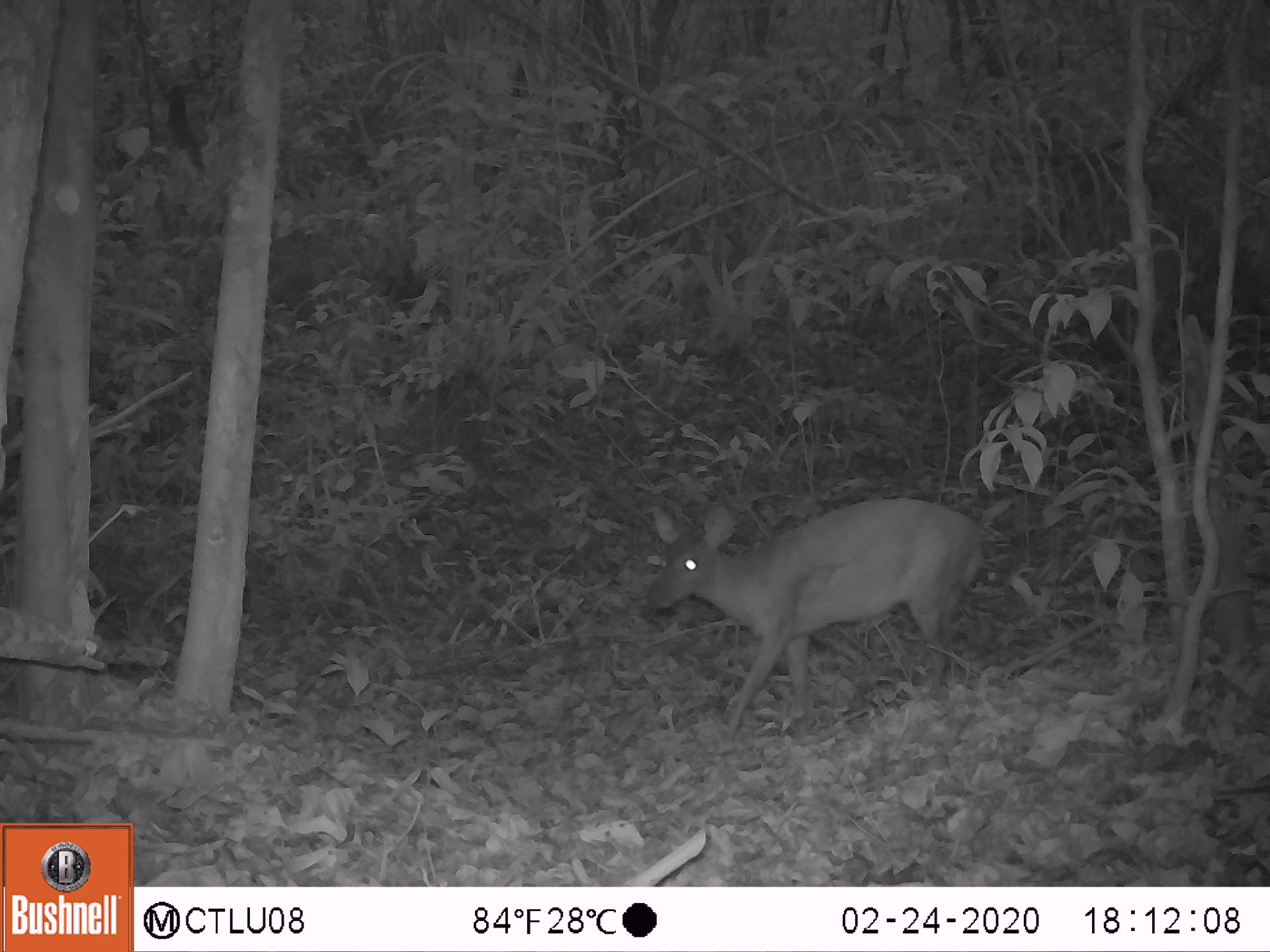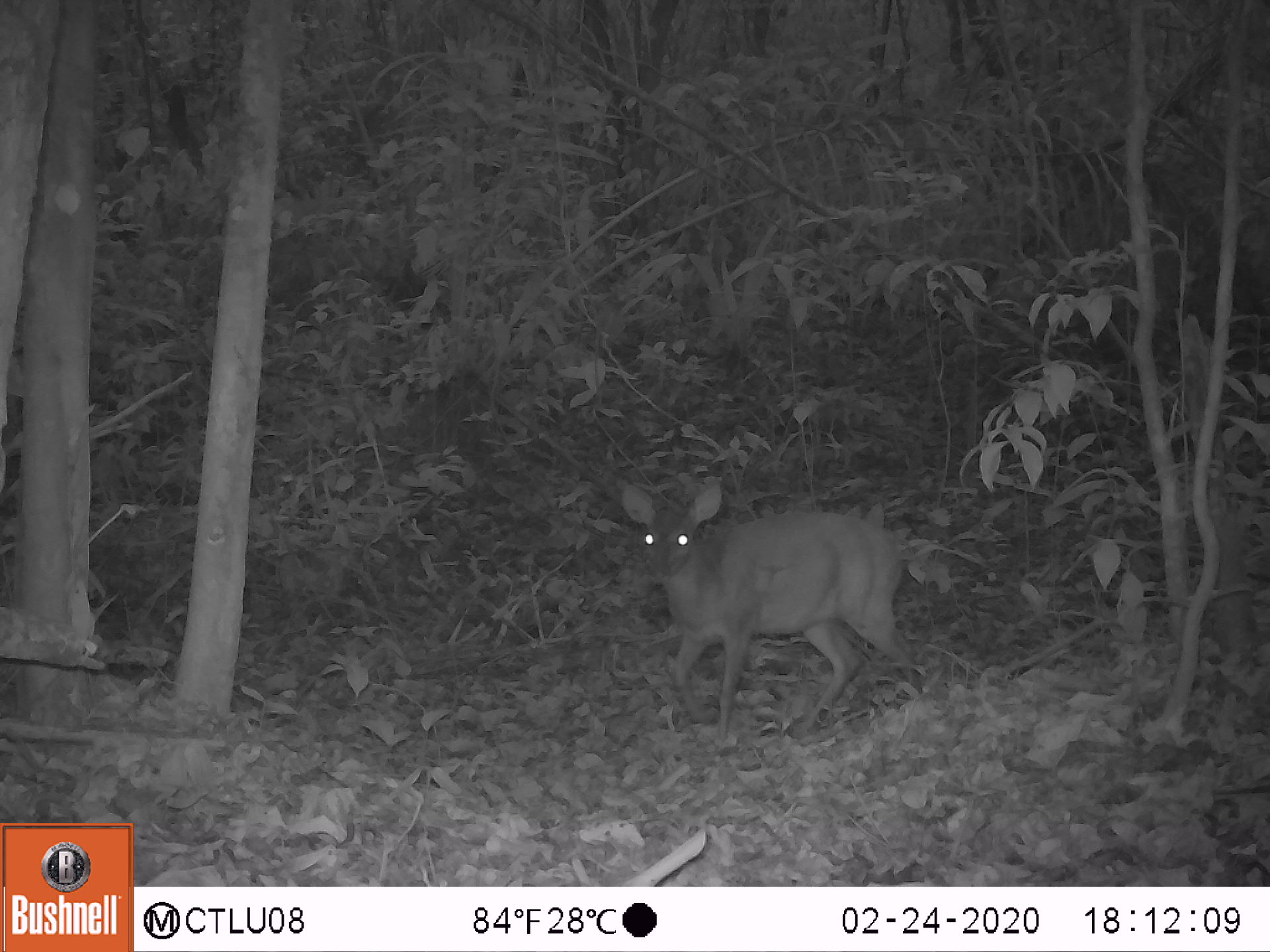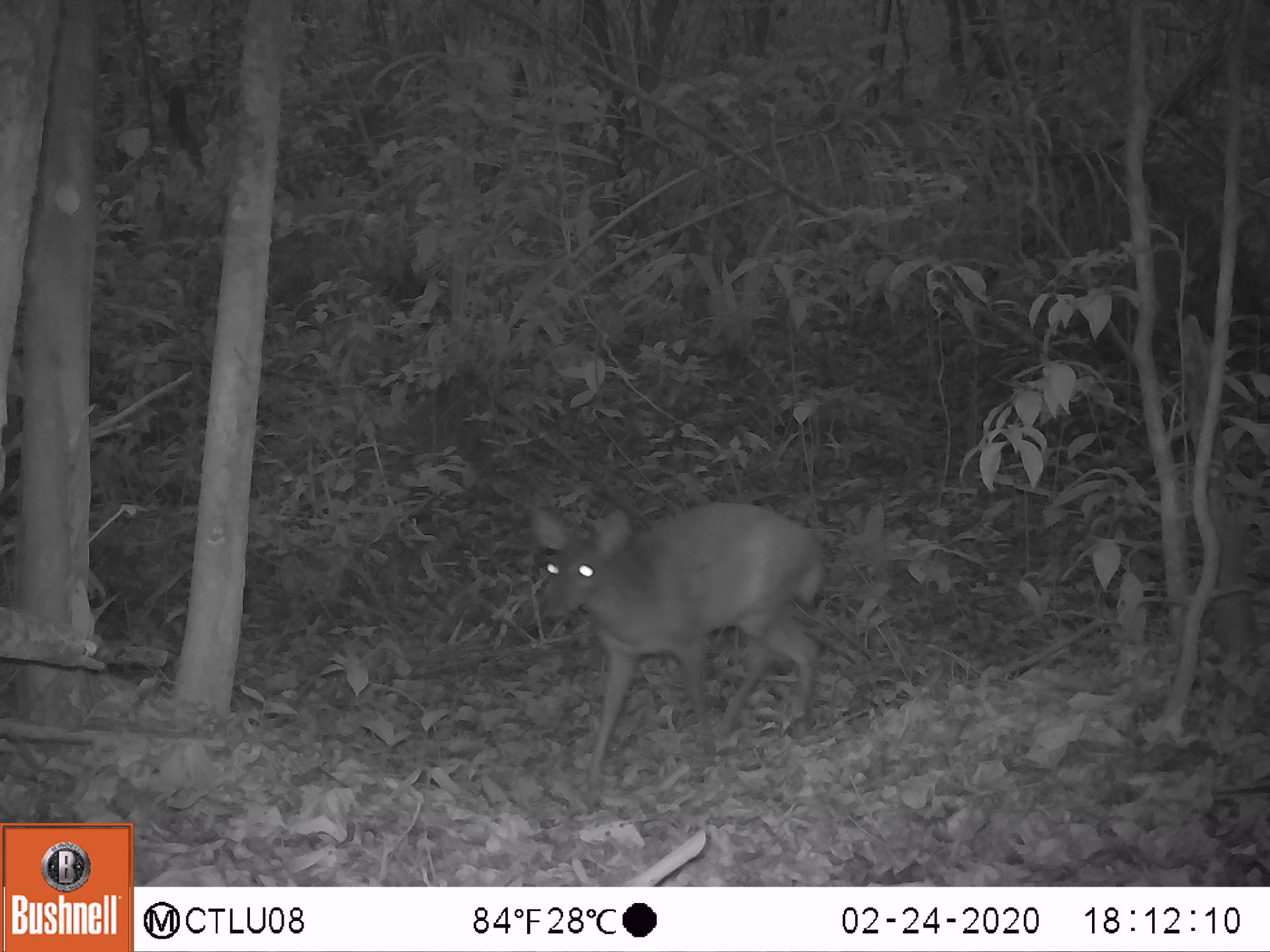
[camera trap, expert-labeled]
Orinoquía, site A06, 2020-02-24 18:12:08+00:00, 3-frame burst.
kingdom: Animalia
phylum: Chordata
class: Mammalia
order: Artiodactyla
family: Cervidae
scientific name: Cervidae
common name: deer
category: unknown cervid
Unknown cervid (deer) (Cervidae).